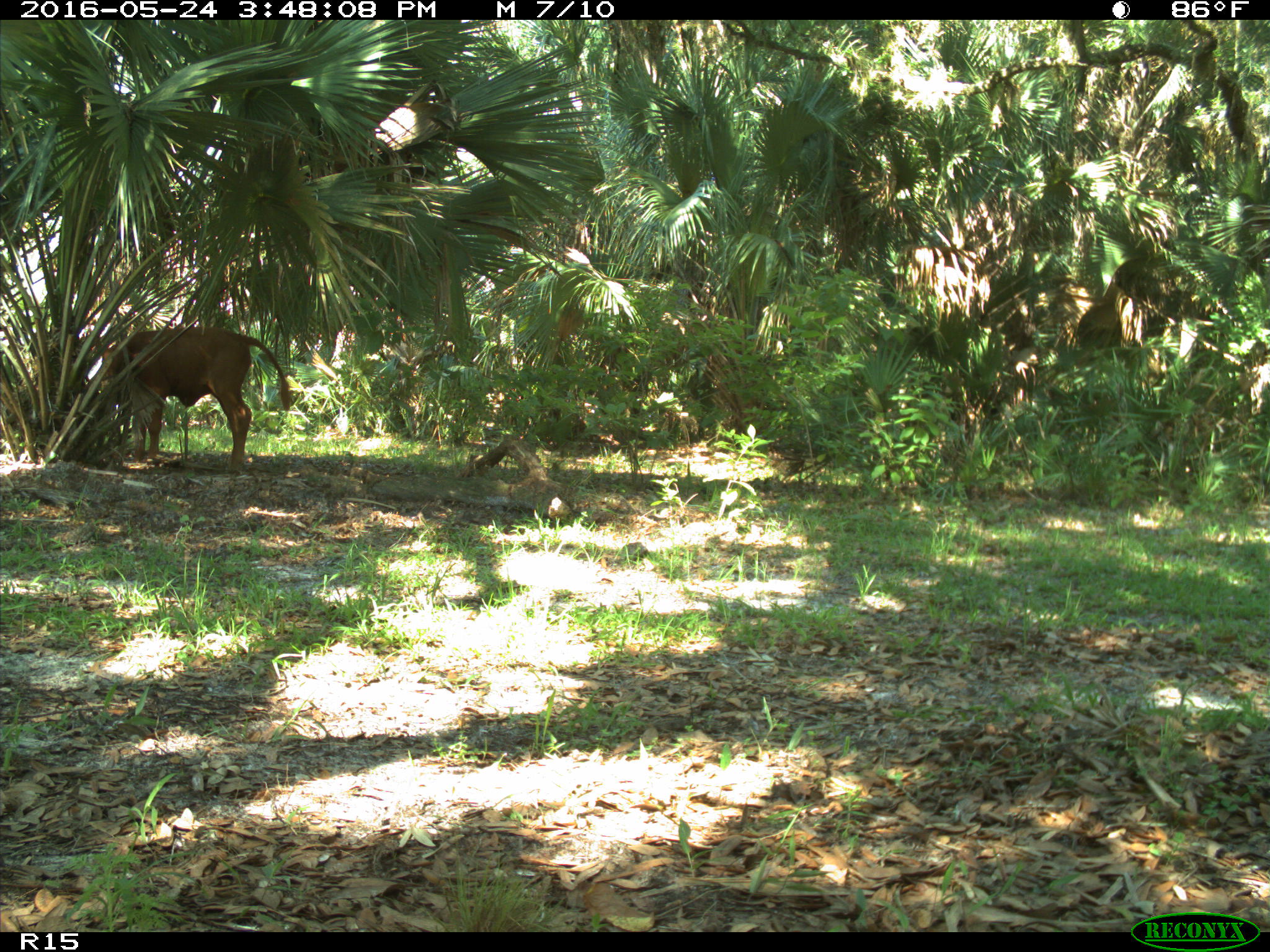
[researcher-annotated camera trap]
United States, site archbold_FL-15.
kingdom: Animalia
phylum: Chordata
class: Mammalia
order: Artiodactyla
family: Bovidae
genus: Bos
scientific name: Bos taurus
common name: domestic cow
Bos taurus (domestic cow).